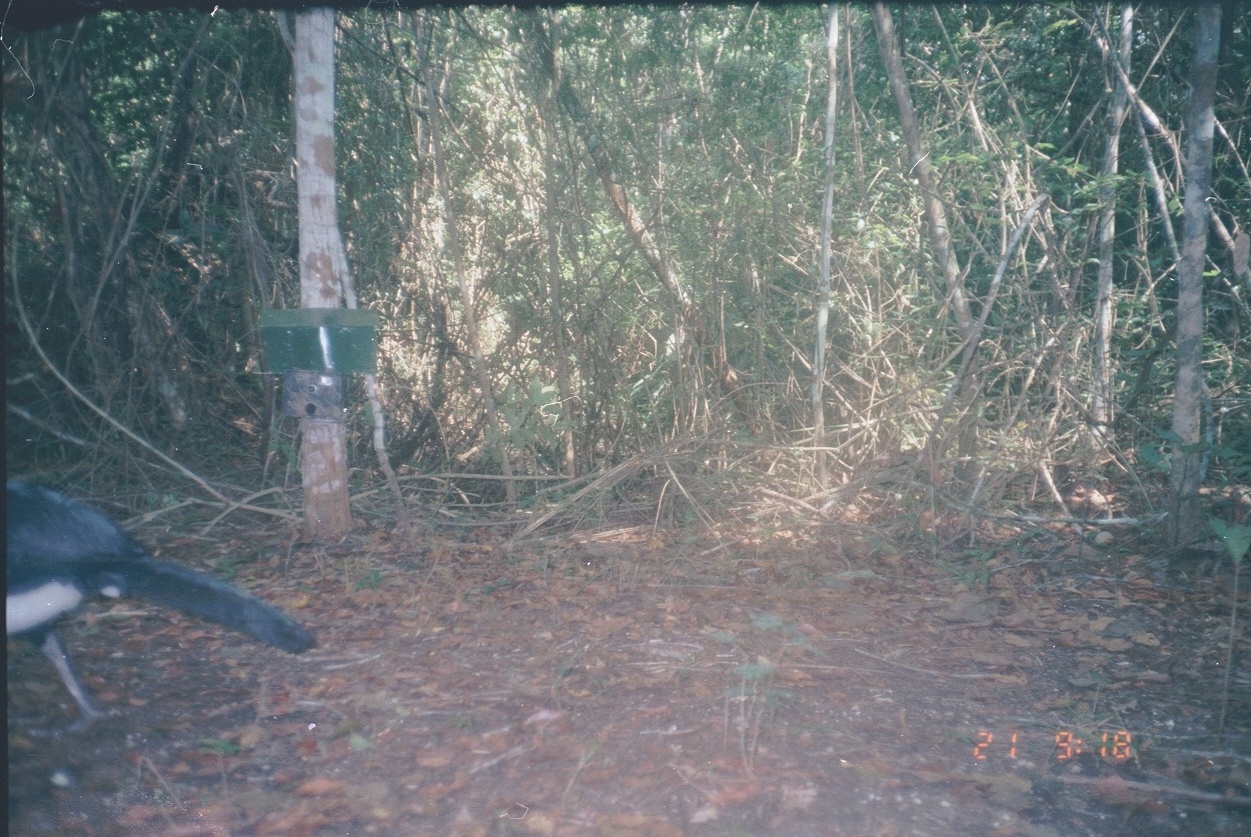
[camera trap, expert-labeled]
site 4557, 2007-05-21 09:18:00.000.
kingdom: Animalia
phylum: Chordata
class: Aves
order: Galliformes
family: Cracidae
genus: Crax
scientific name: Crax rubra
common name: great curassow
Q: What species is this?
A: Crax rubra (great curassow).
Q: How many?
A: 1.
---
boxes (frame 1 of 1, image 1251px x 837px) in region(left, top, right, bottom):
crax rubra: region(5, 473, 320, 734)